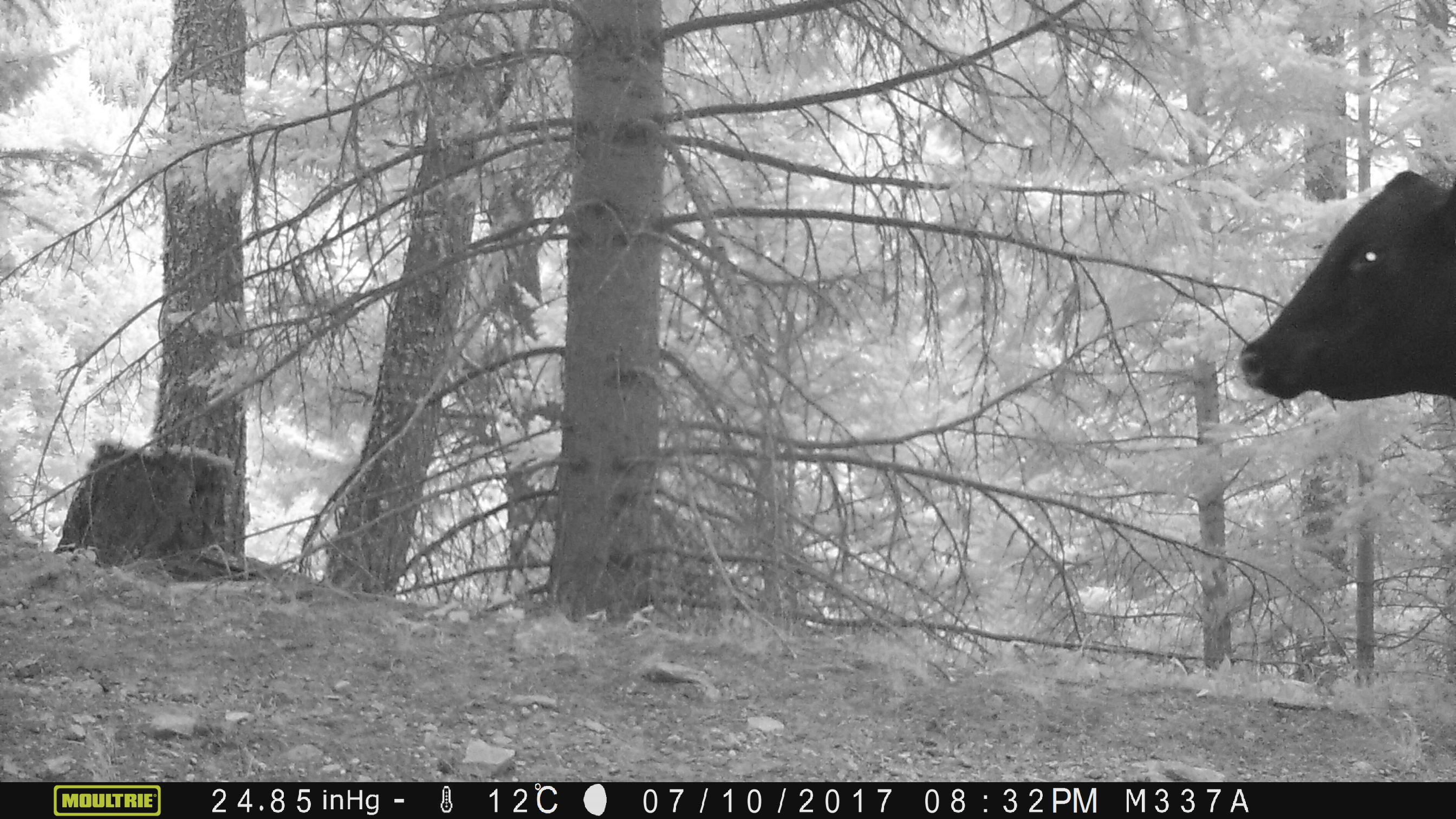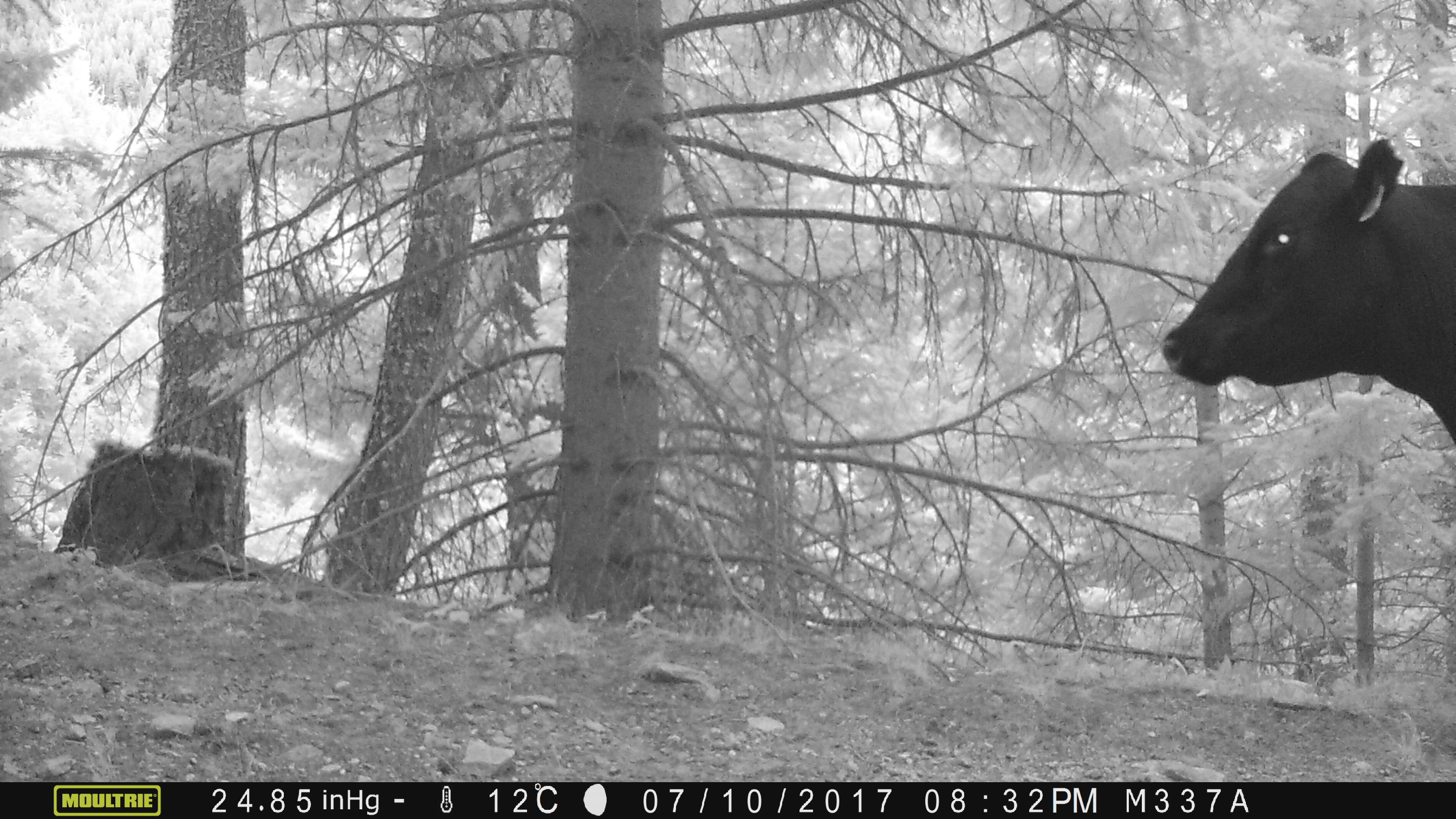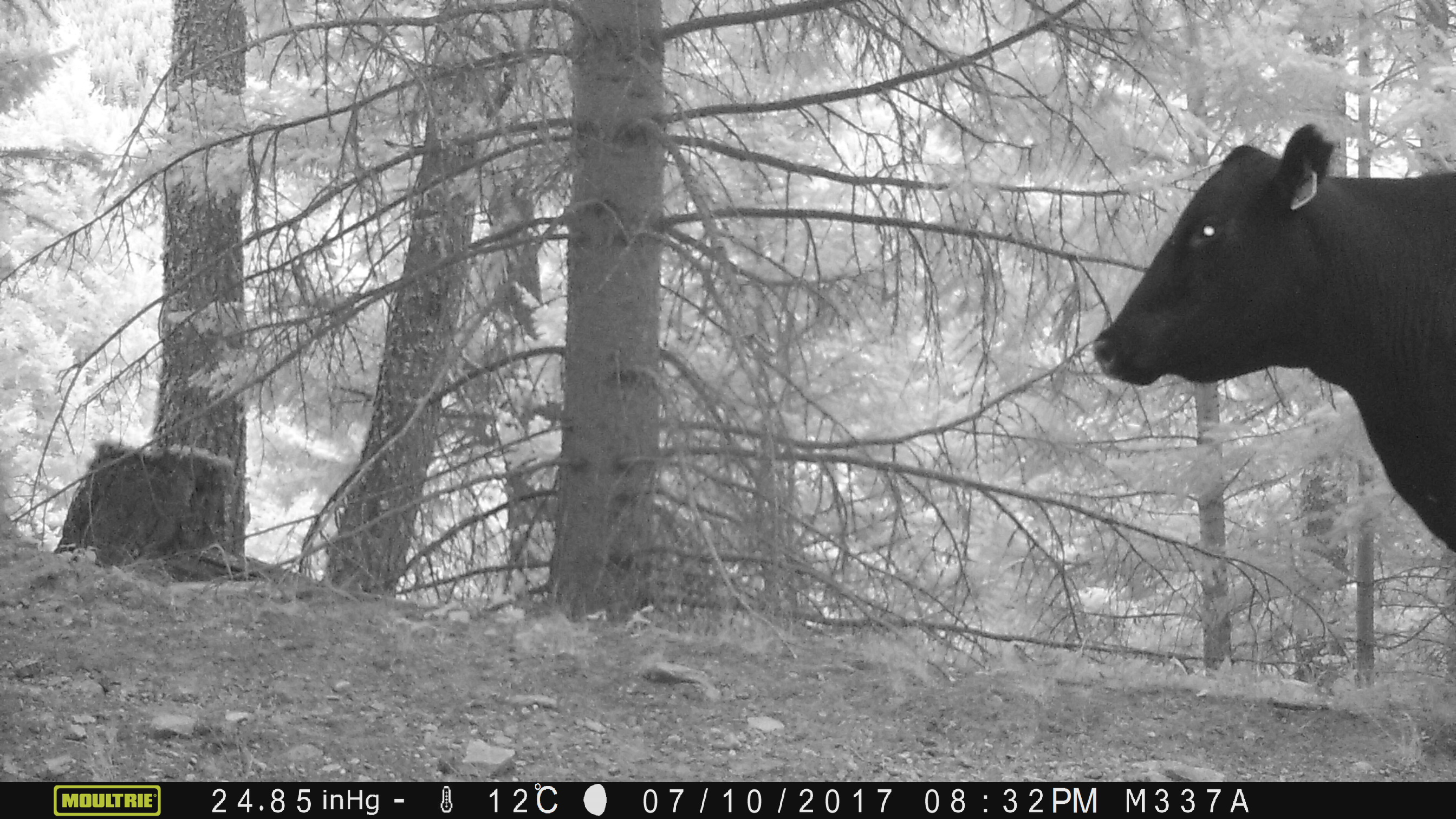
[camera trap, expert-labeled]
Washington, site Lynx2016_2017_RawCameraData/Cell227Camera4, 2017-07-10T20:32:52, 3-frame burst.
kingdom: Animalia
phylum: Chordata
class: Mammalia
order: Artiodactyla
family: Bovidae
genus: Bos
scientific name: Bos taurus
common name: domestic cattle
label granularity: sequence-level